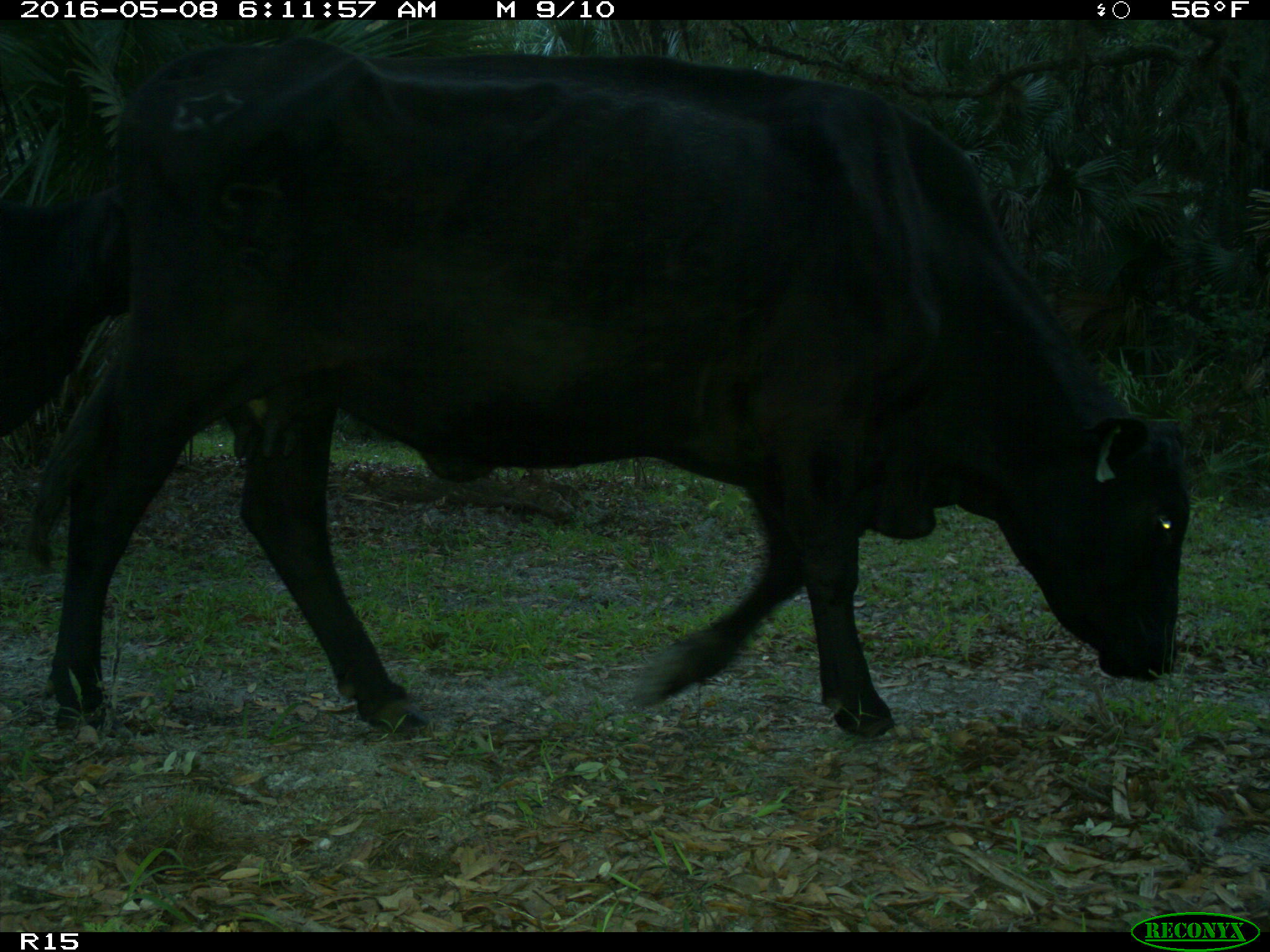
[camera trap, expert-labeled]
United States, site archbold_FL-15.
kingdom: Animalia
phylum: Chordata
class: Mammalia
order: Artiodactyla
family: Bovidae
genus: Bos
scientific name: Bos taurus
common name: domestic cow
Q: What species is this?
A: Bos taurus (domestic cow).